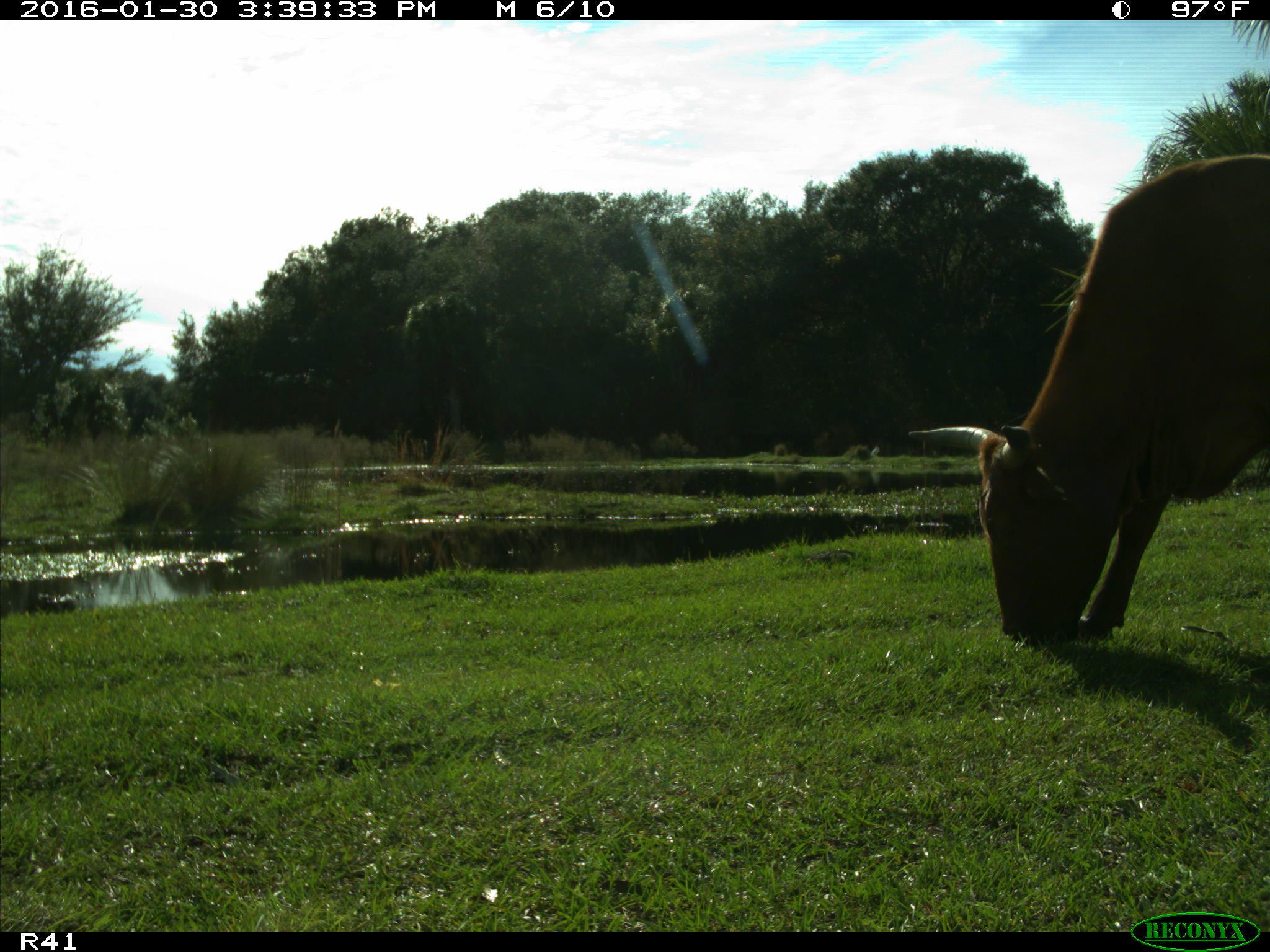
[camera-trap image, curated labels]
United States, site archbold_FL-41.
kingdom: Animalia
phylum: Chordata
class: Mammalia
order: Artiodactyla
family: Bovidae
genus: Bos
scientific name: Bos taurus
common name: domestic cow